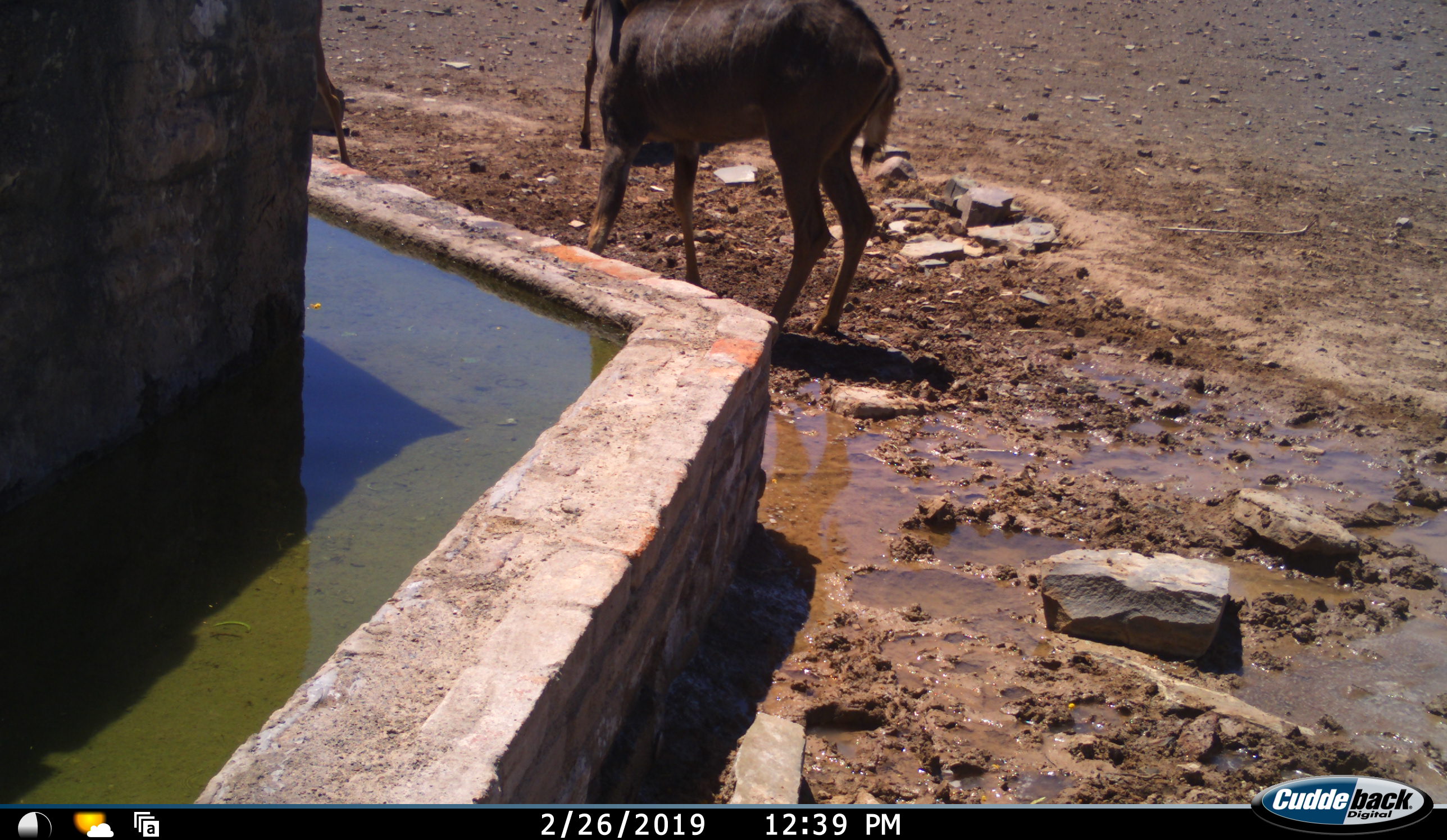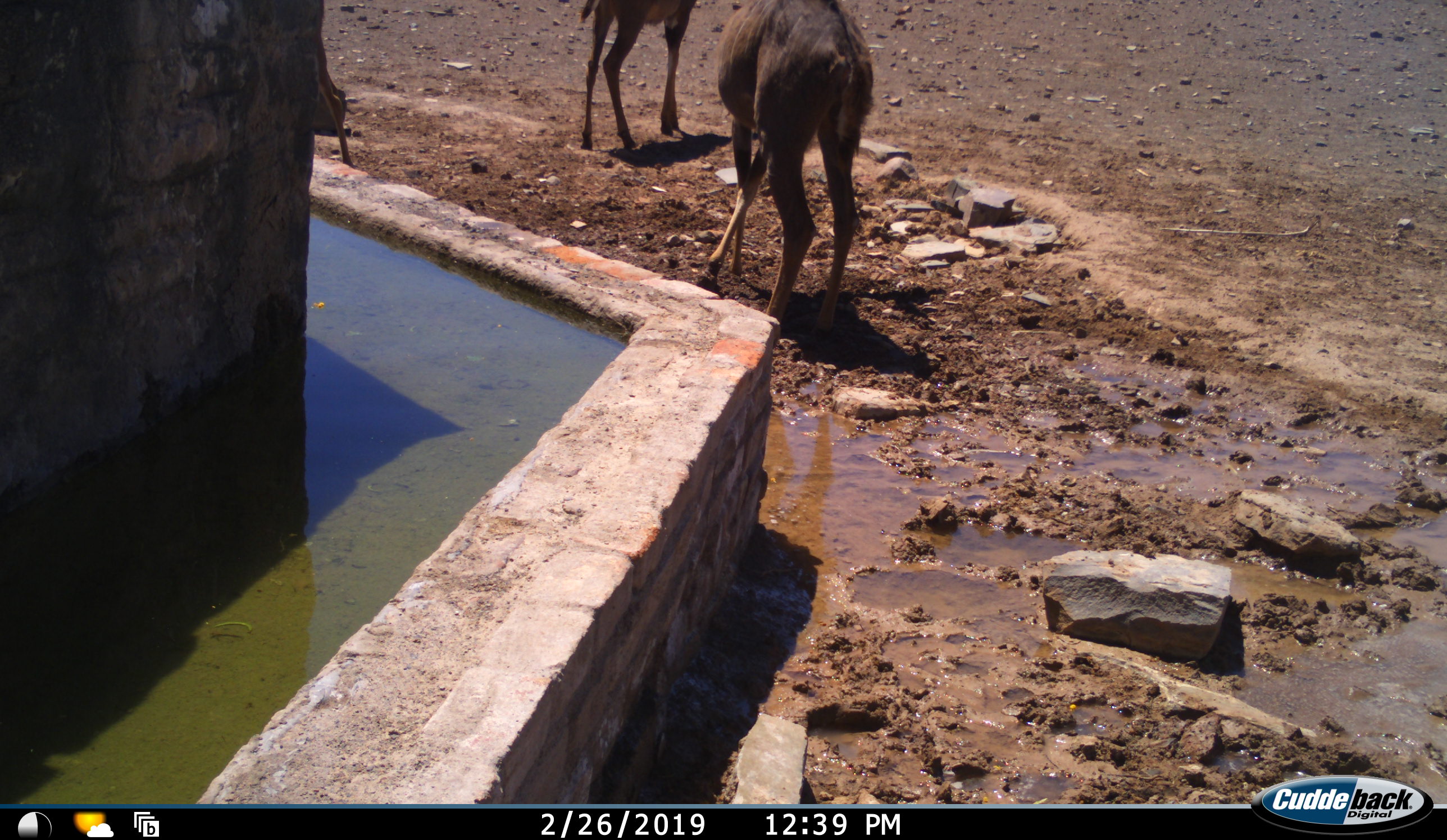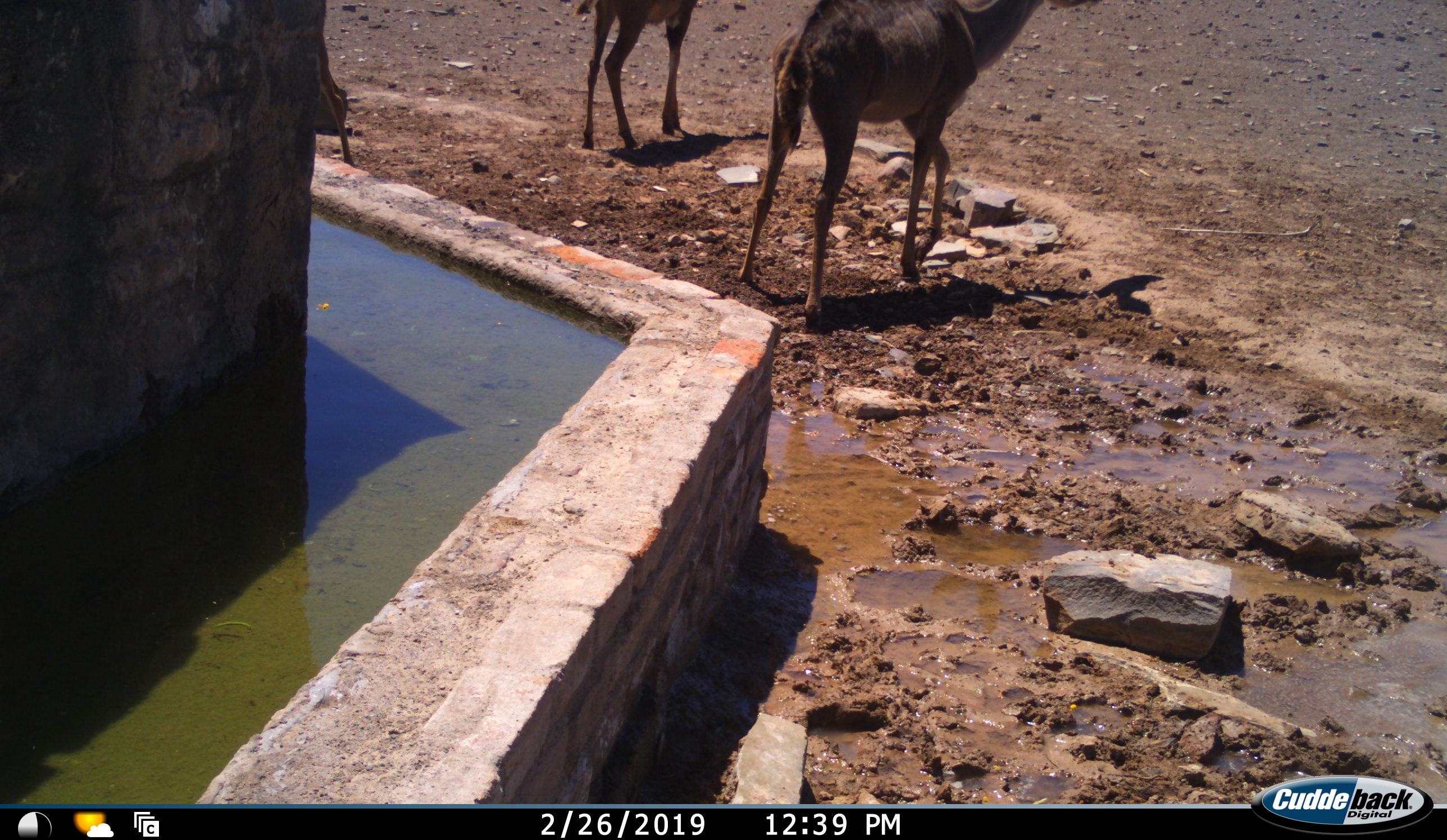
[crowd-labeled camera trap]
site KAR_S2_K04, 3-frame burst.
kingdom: Animalia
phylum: Chordata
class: Mammalia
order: Artiodactyla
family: Bovidae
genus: Tragelaphus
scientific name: Tragelaphus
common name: kudu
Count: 2.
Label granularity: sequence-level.